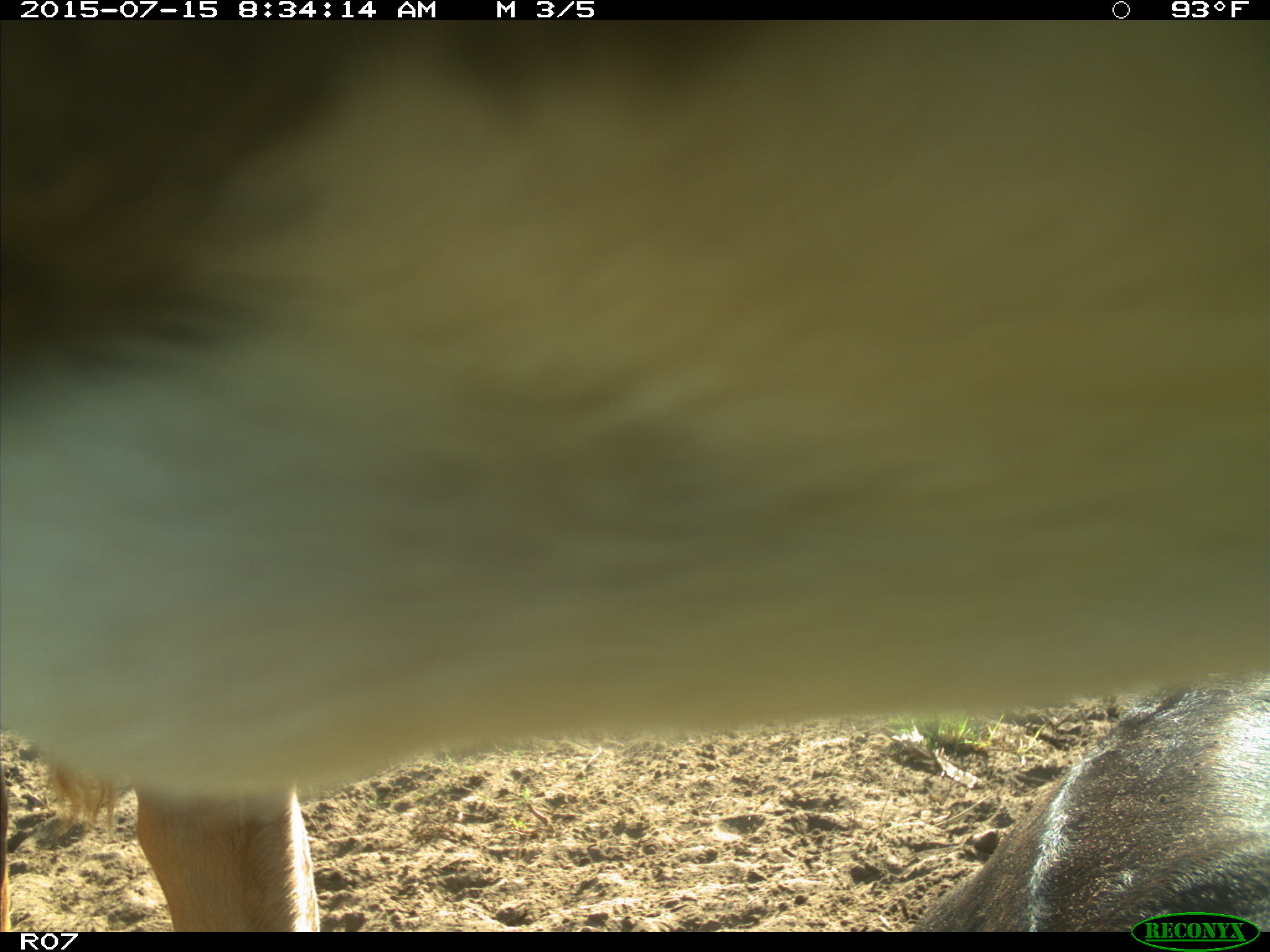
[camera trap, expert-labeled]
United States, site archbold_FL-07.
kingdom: Animalia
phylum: Chordata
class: Mammalia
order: Artiodactyla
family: Bovidae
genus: Bos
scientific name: Bos taurus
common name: domestic cow